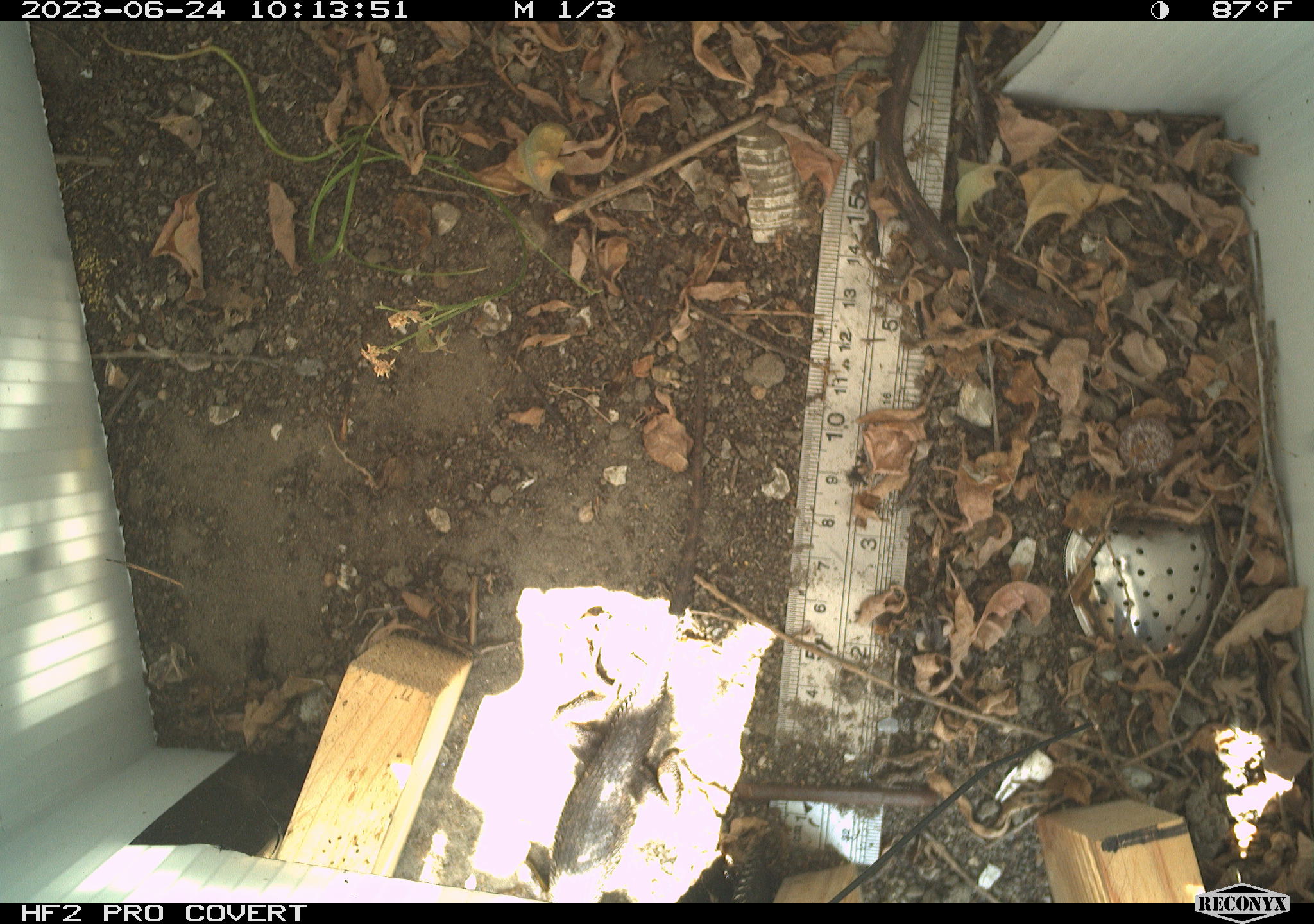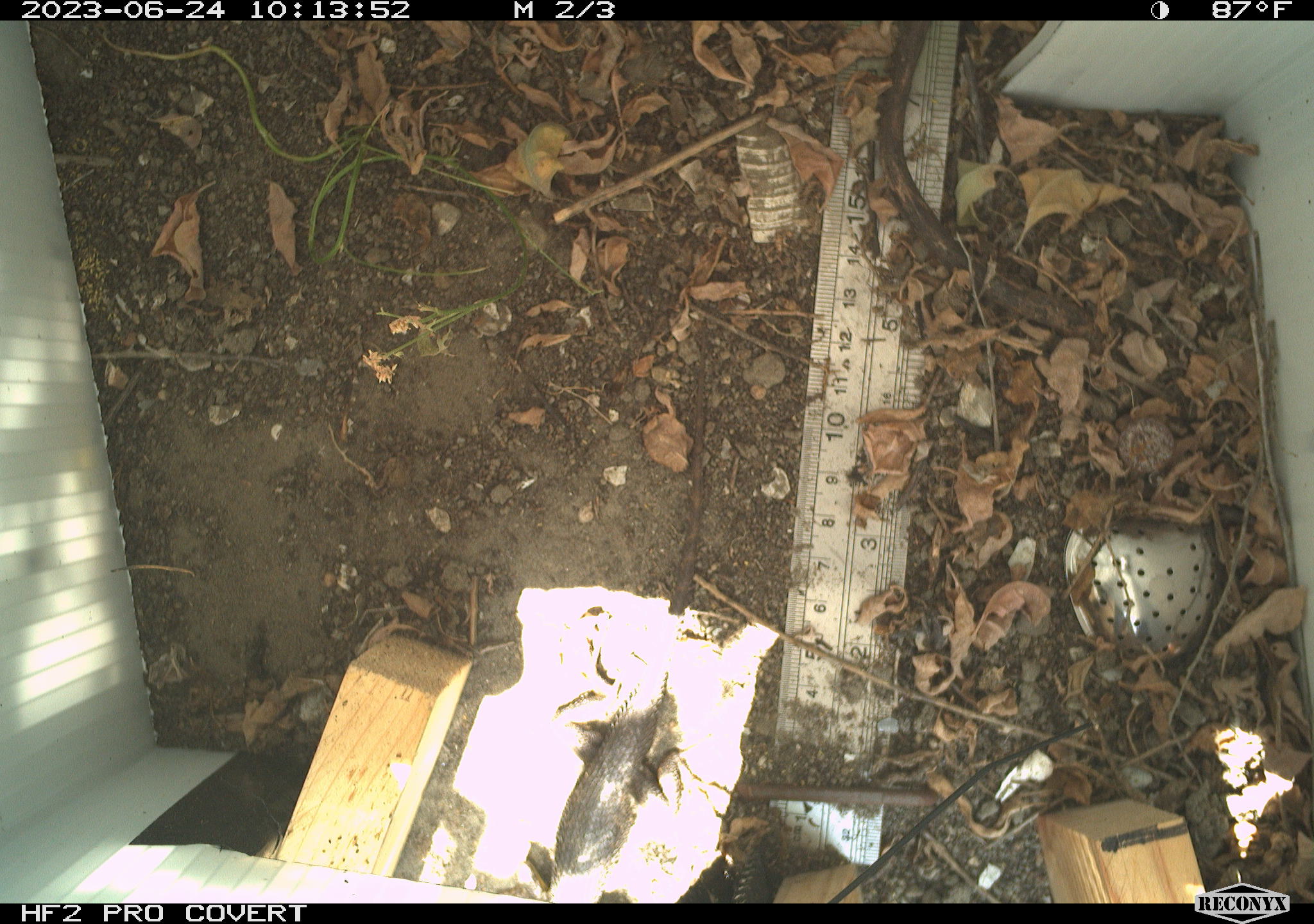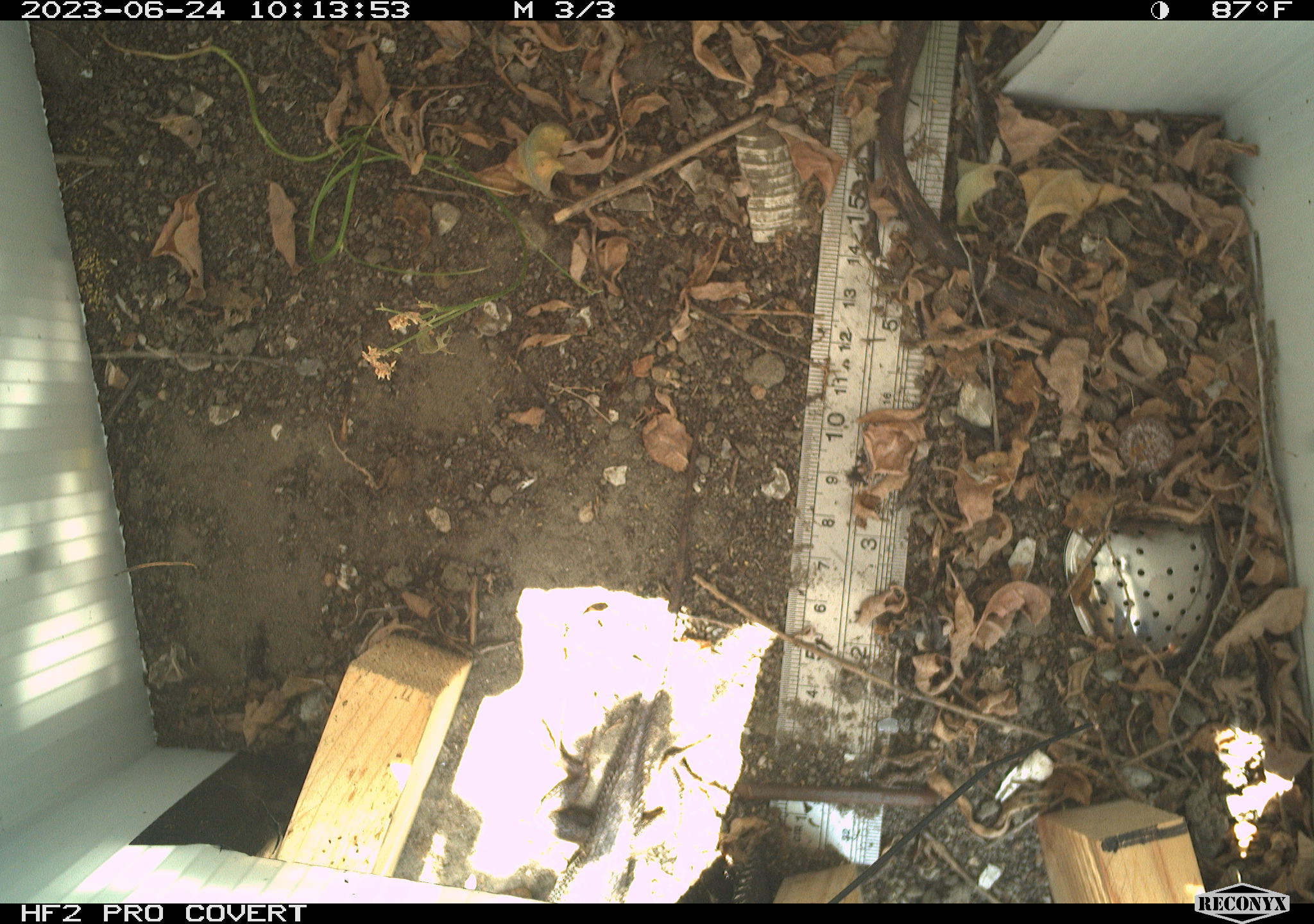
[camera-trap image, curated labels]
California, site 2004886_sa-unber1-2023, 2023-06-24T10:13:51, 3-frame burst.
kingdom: Animalia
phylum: Chordata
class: Reptilia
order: Squamata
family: Phrynosomatidae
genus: Sceloporus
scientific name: Sceloporus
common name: spiny lizards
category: sceloporus species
Sceloporus species (spiny lizards) (Sceloporus).